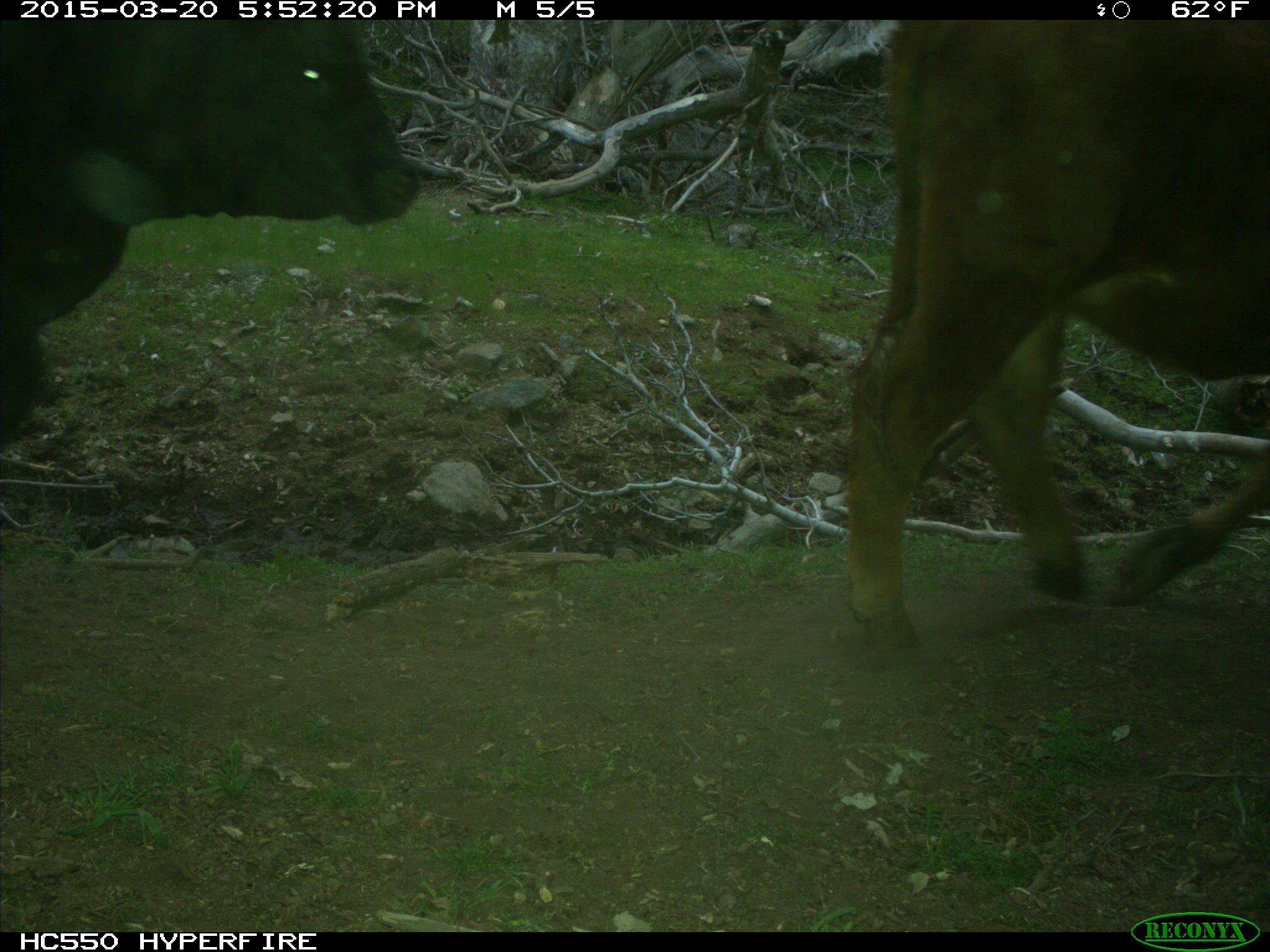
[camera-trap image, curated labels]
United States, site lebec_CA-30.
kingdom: Animalia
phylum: Chordata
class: Mammalia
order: Artiodactyla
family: Bovidae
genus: Bos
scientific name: Bos taurus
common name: domestic cow